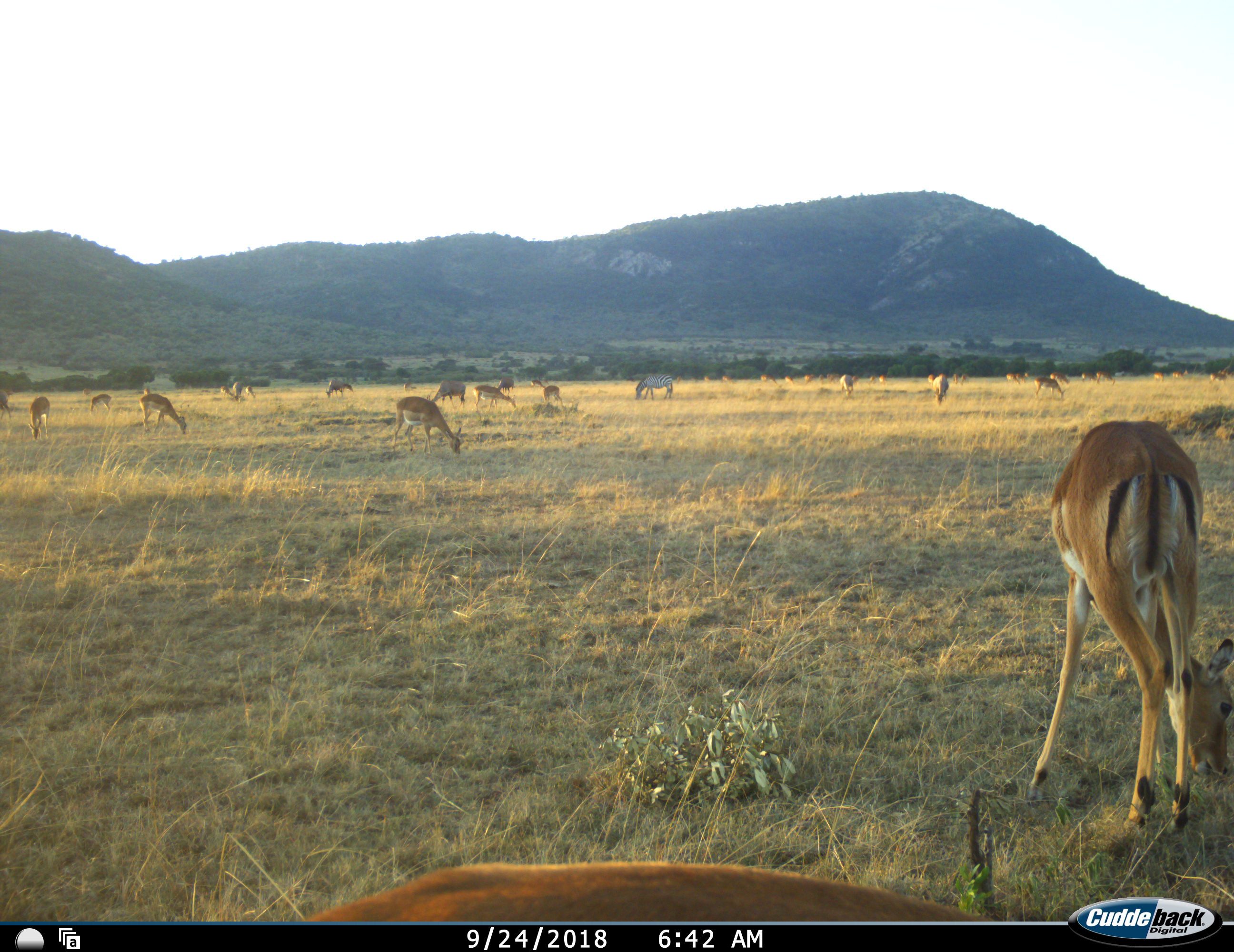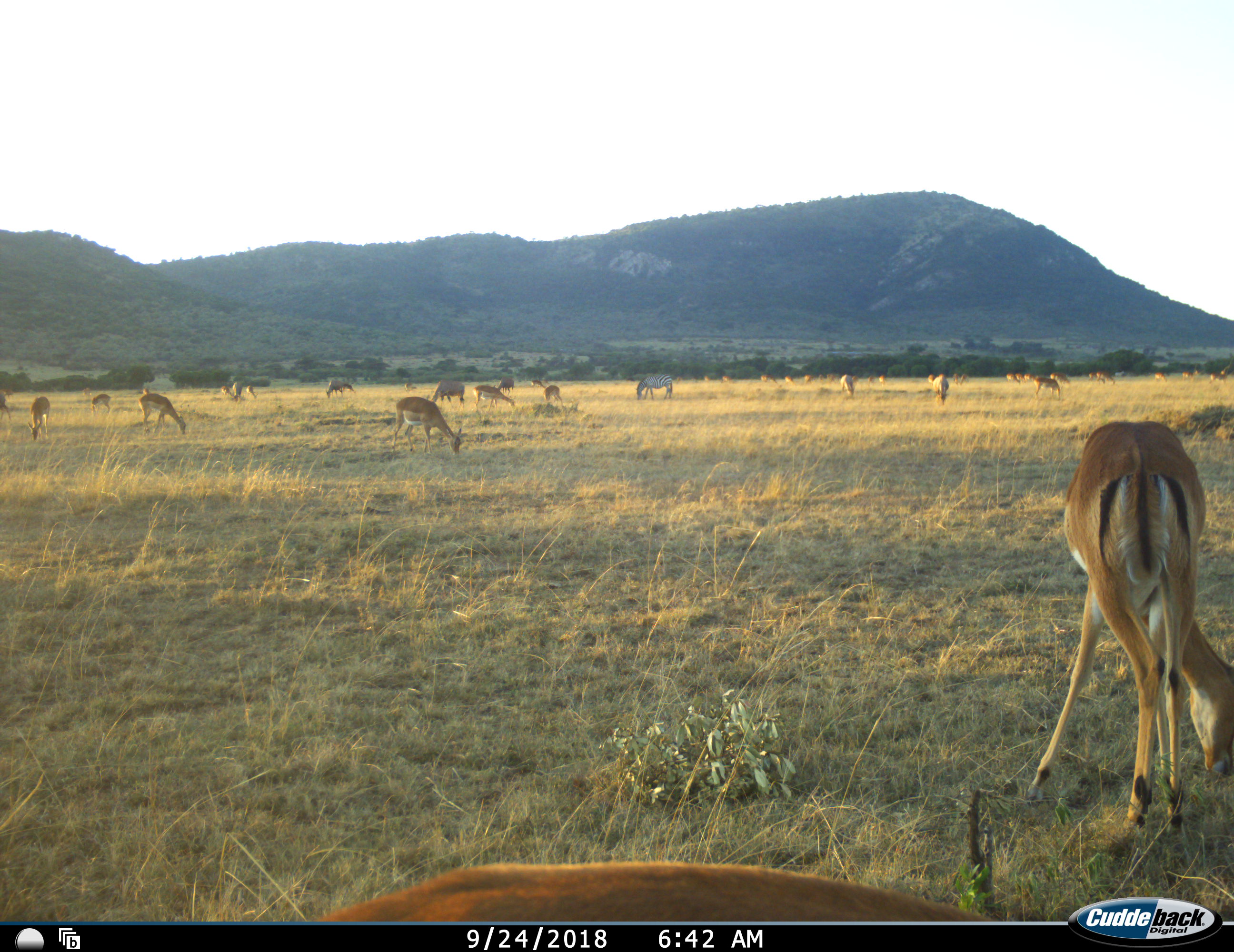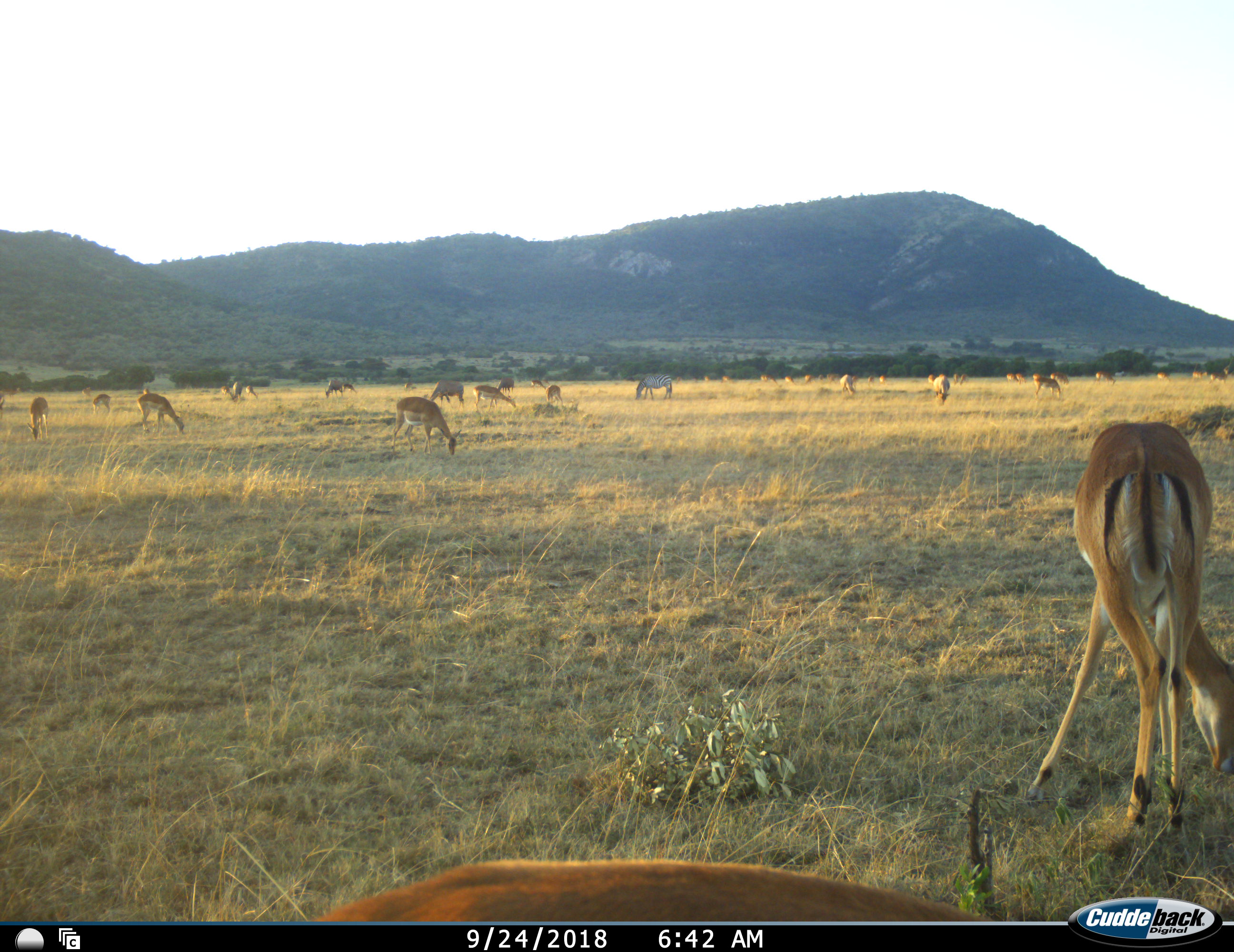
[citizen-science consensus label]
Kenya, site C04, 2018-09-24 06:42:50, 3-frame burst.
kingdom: Animalia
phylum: Chordata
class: Mammalia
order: Artiodactyla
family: Bovidae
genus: Aepyceros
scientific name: Aepyceros melampus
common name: impala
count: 11-50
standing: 38%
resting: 0%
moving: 12%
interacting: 0%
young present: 12%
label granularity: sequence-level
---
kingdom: Animalia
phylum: Chordata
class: Mammalia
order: Perissodactyla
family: Equidae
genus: Equus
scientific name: Equus quagga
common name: plains zebra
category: zebra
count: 1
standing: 14%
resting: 0%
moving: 0%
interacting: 0%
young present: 0%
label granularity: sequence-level